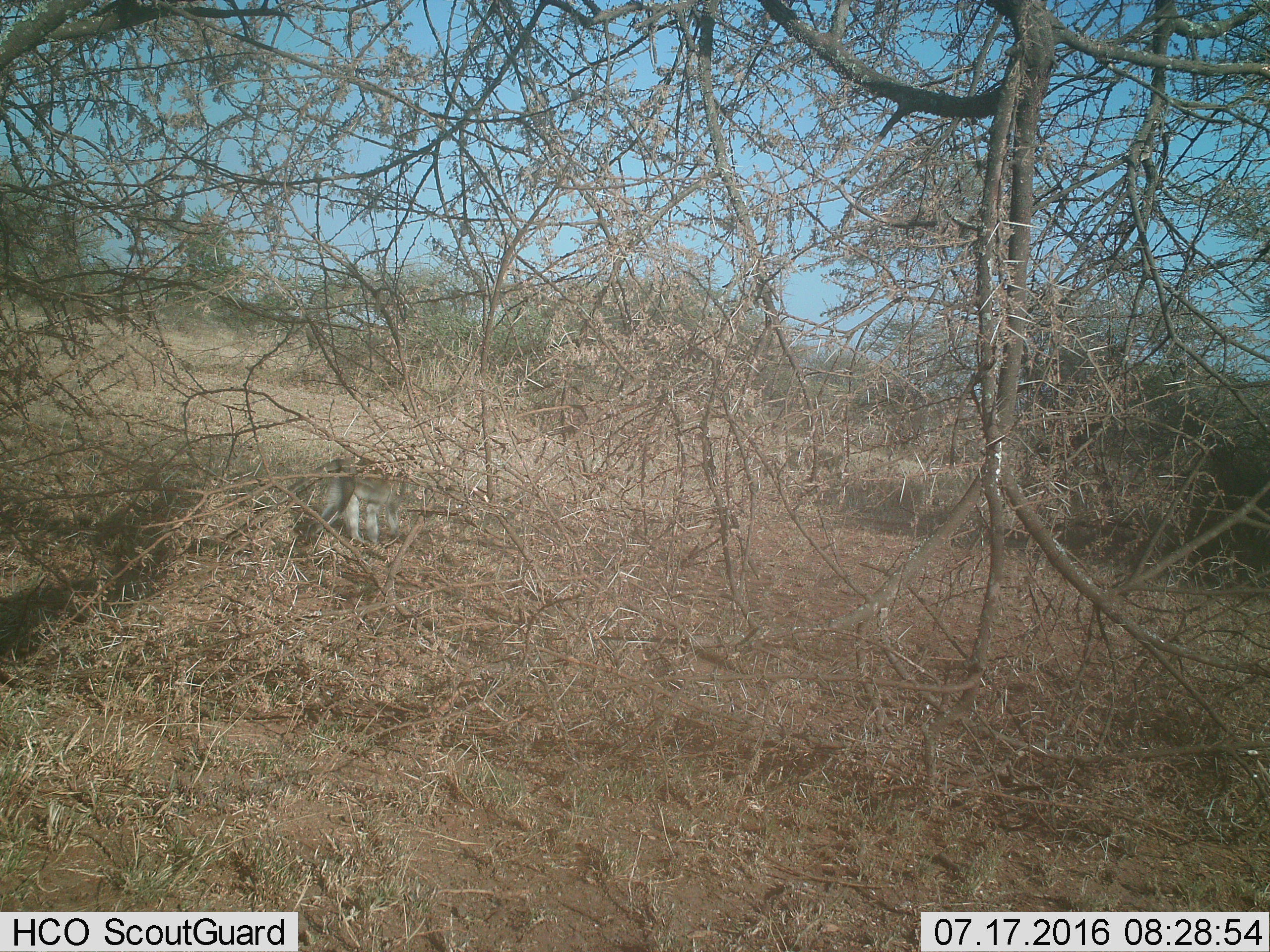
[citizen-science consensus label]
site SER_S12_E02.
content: unidentified animal